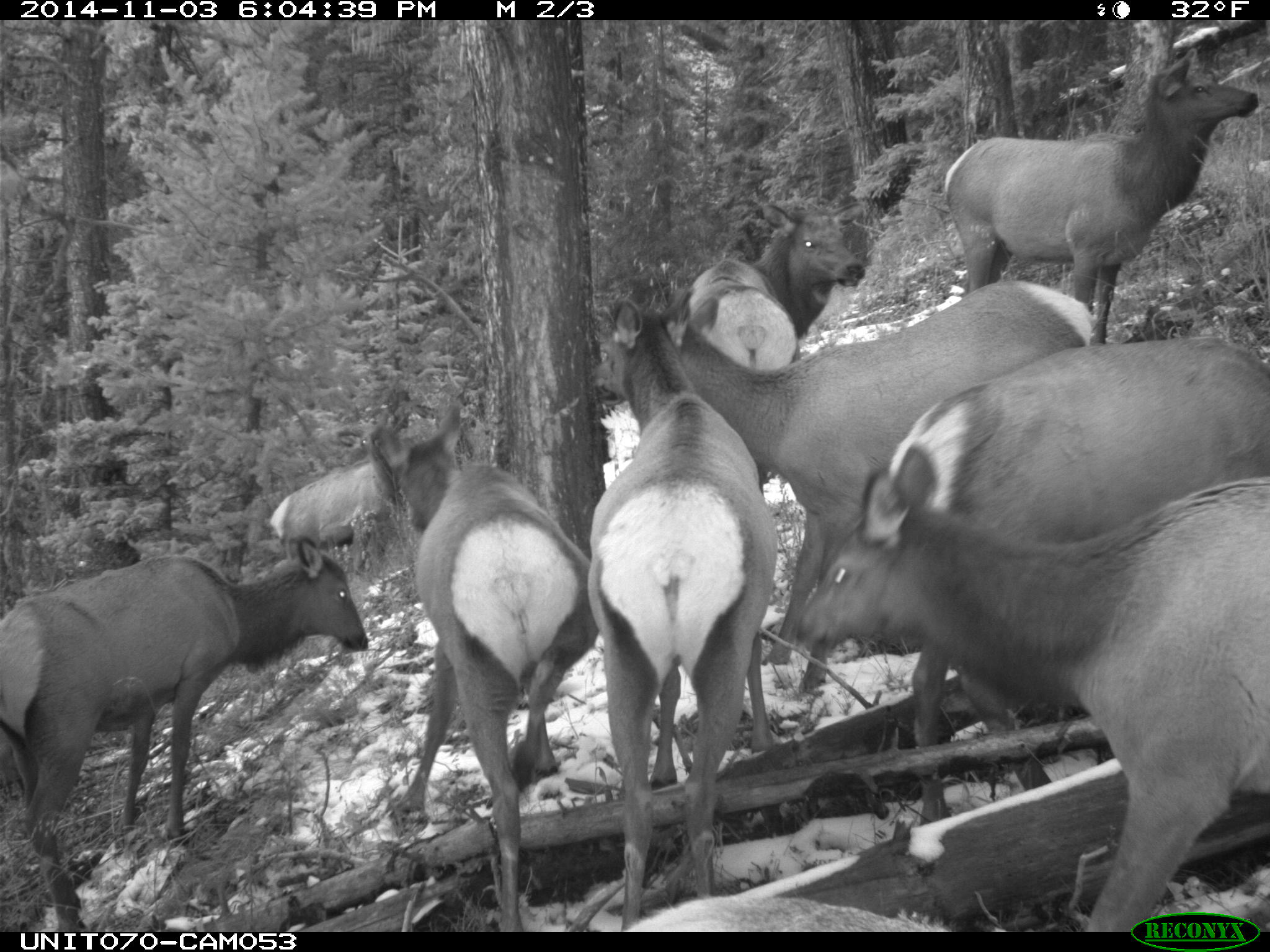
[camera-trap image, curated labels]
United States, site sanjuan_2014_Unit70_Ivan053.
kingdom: Animalia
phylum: Chordata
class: Mammalia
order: Artiodactyla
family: Cervidae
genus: Cervus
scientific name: Cervus elaphus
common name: red deer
Cervus elaphus (red deer).